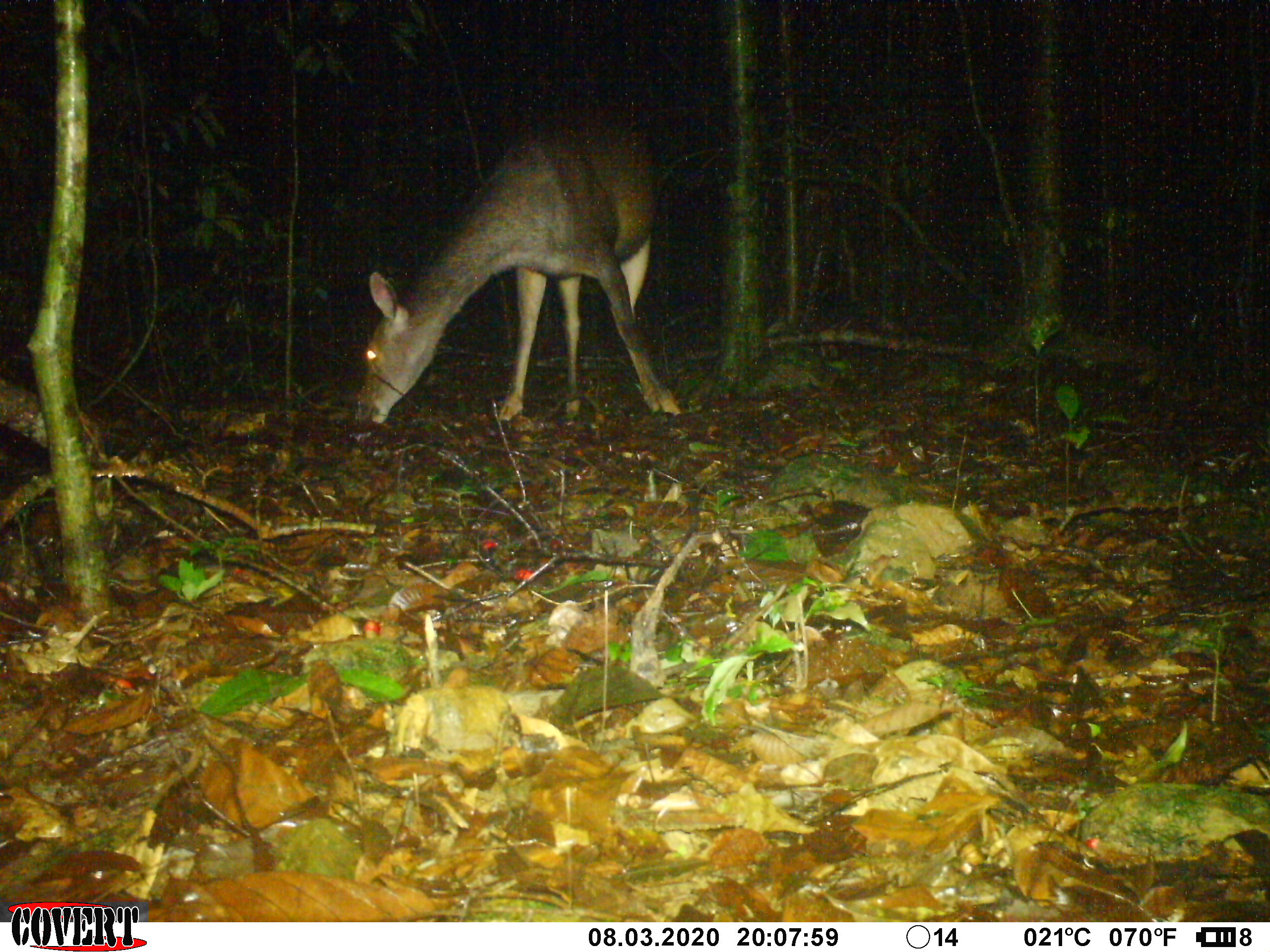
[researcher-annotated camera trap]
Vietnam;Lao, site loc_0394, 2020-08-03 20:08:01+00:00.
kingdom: Animalia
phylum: Chordata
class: Mammalia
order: Artiodactyla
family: Cervidae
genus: Rusa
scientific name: Rusa unicolor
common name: sambar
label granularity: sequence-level